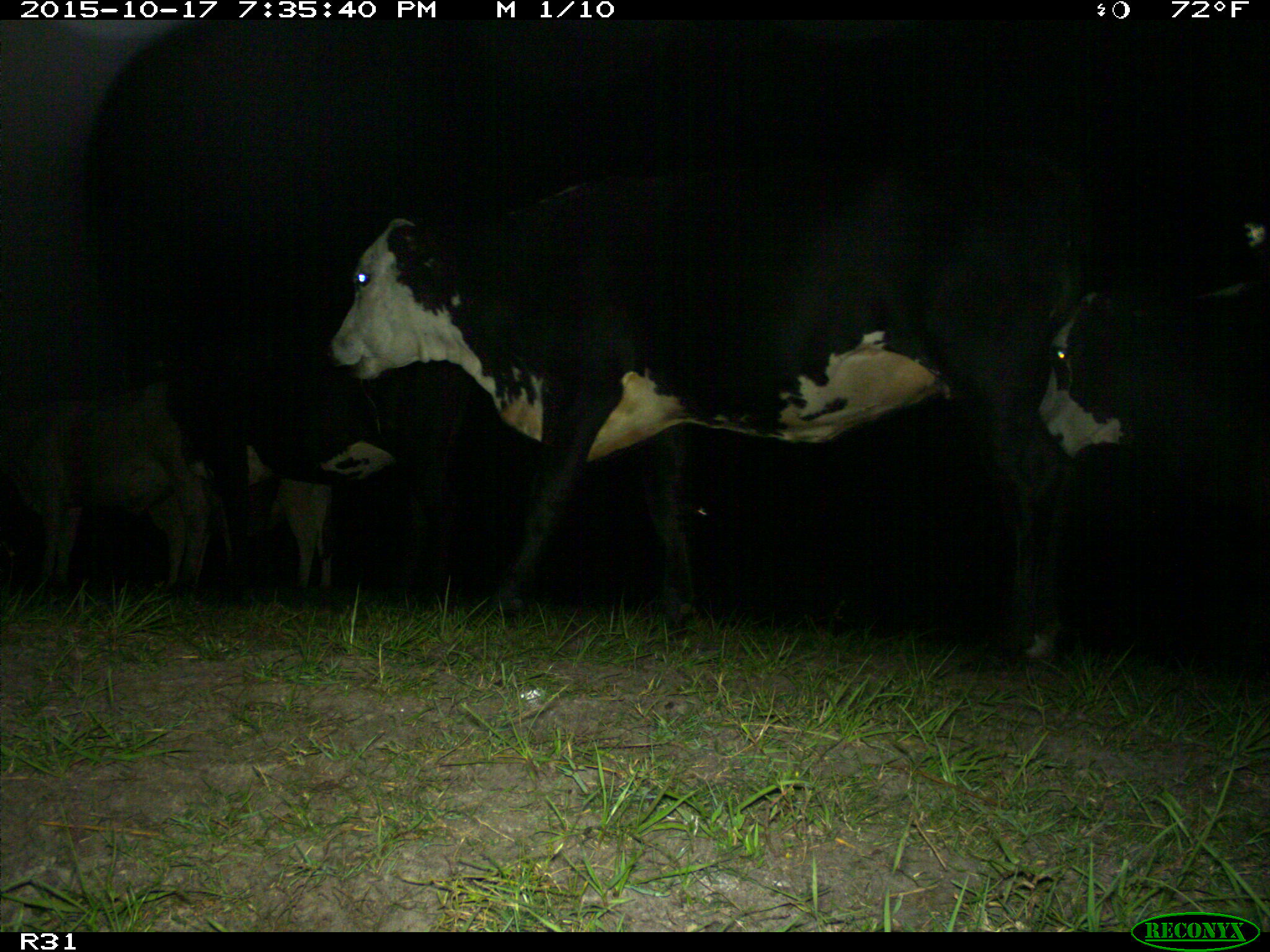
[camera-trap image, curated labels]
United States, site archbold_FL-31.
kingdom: Animalia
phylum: Chordata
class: Mammalia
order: Artiodactyla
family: Bovidae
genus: Bos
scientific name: Bos taurus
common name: domestic cow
Bos taurus (domestic cow).